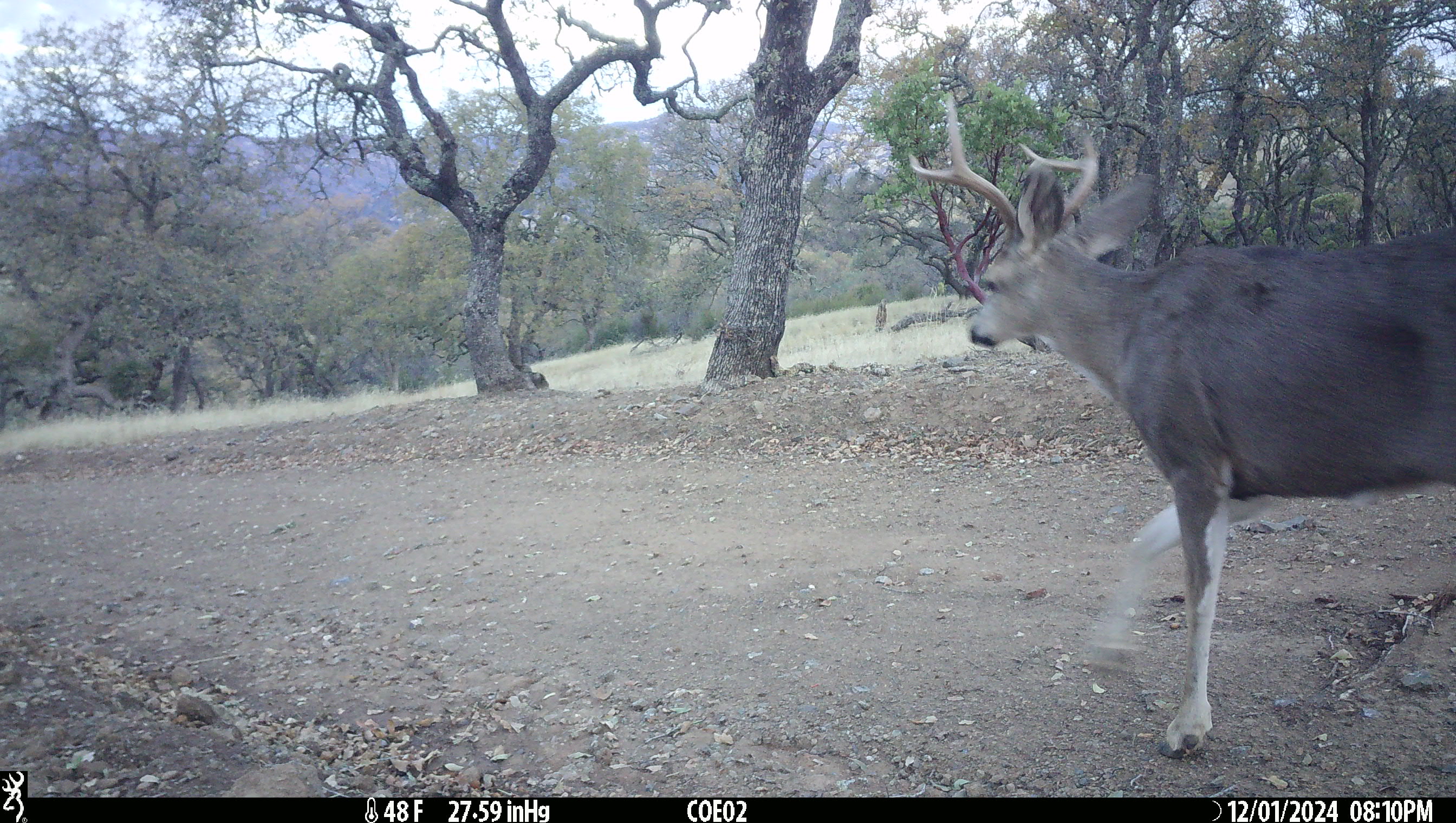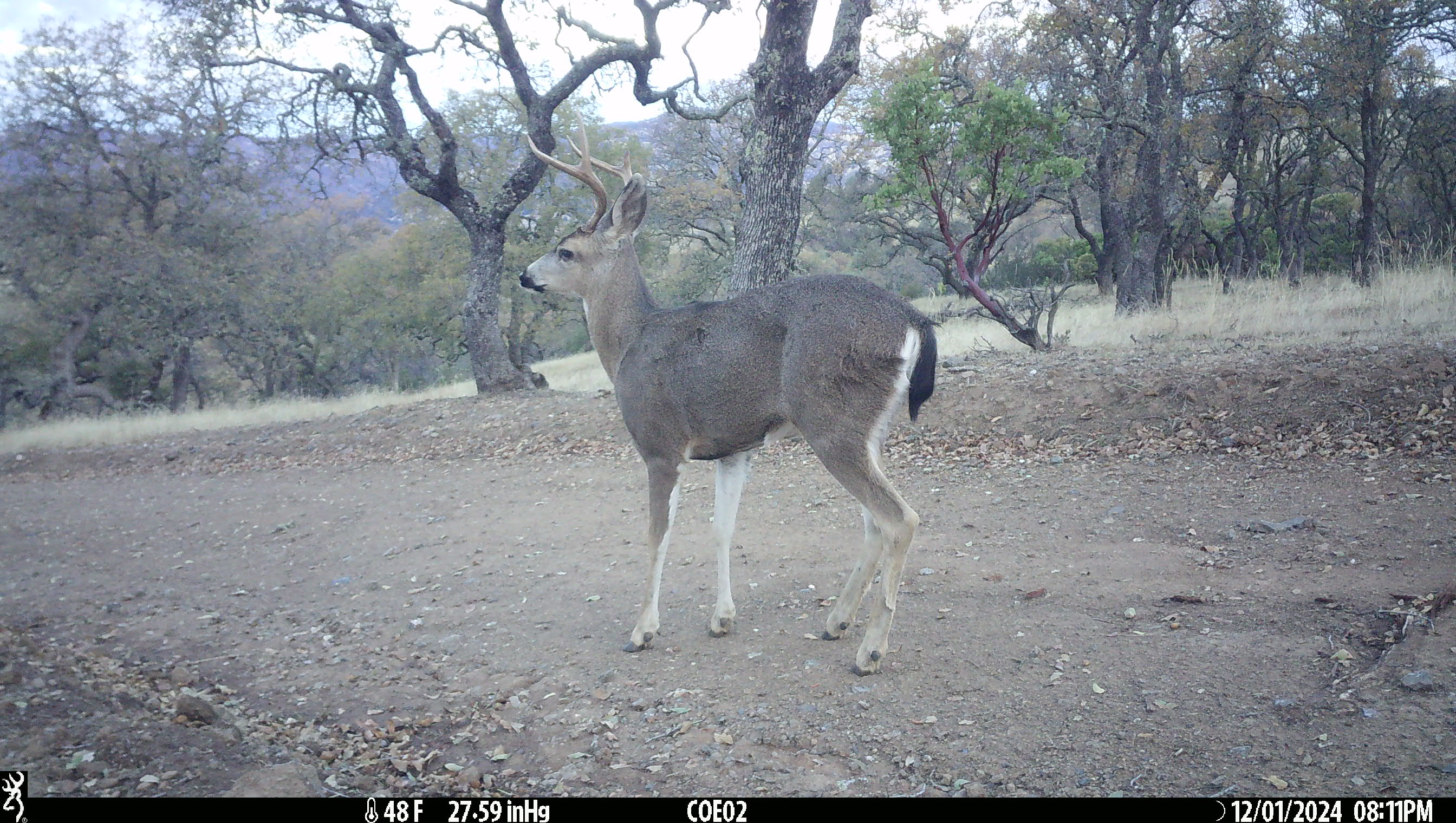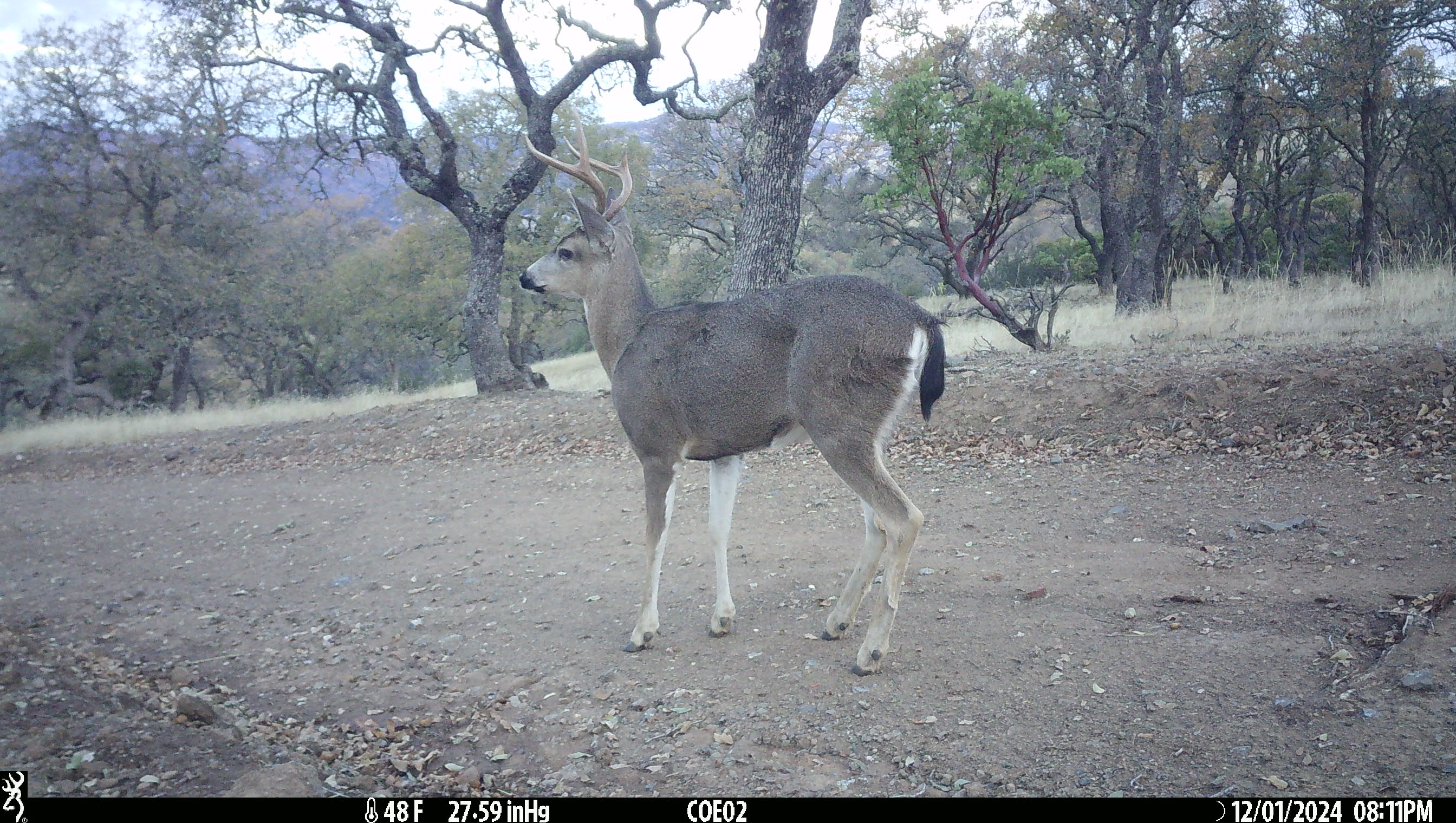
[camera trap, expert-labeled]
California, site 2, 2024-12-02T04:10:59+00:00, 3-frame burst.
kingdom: Animalia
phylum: Chordata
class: Mammalia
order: Artiodactyla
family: Cervidae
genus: Odocoileus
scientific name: Odocoileus hemionus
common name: mule deer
Mule deer (Odocoileus hemionus).